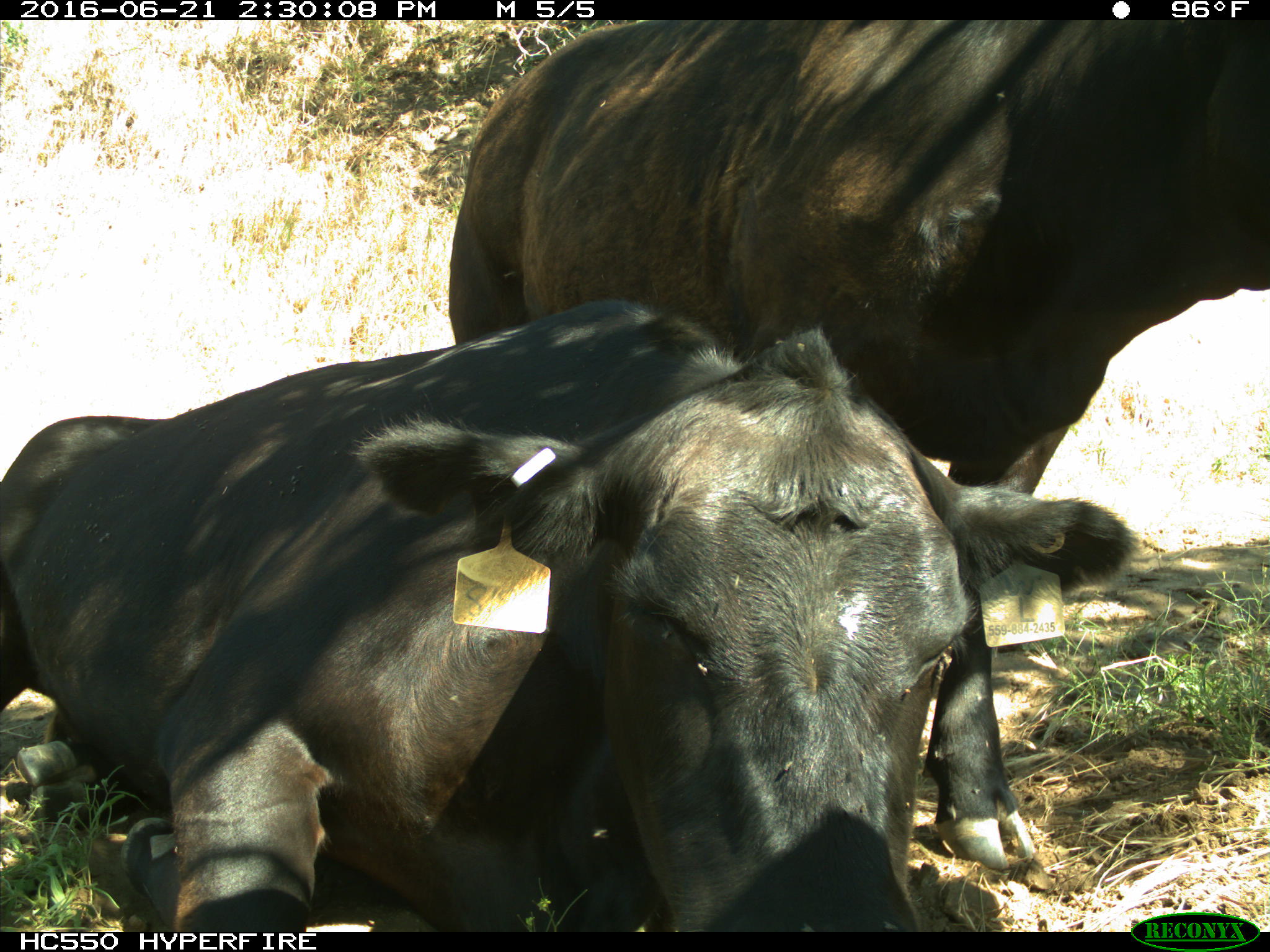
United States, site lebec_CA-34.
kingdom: Animalia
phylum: Chordata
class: Mammalia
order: Artiodactyla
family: Bovidae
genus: Bos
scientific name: Bos taurus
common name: domestic cow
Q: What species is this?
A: Bos taurus (domestic cow).